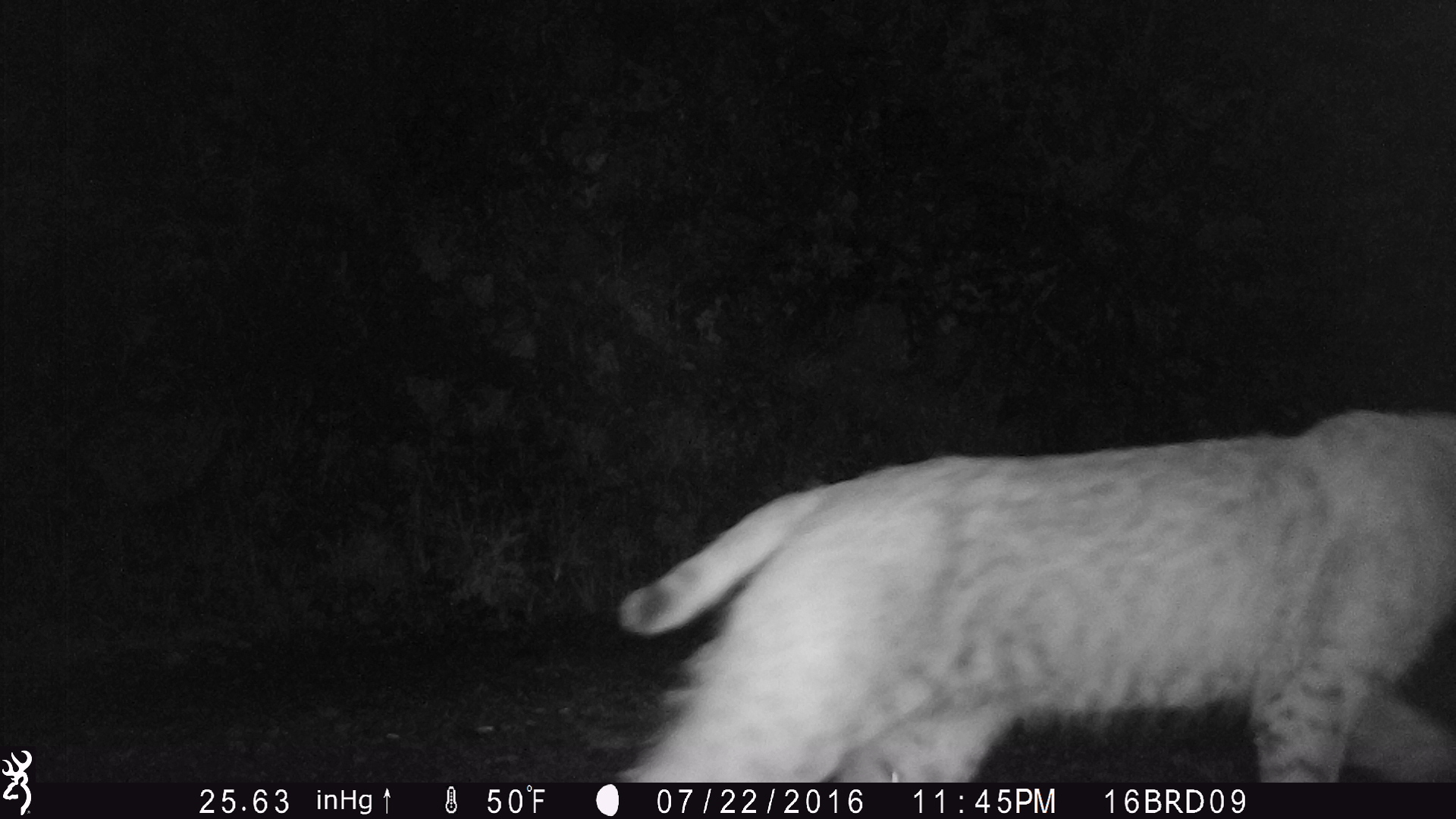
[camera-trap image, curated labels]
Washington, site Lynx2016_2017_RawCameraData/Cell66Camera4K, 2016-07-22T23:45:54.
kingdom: Animalia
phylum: Chordata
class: Mammalia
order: Carnivora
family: Felidae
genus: Lynx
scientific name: Lynx rufus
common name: bobcat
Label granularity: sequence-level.